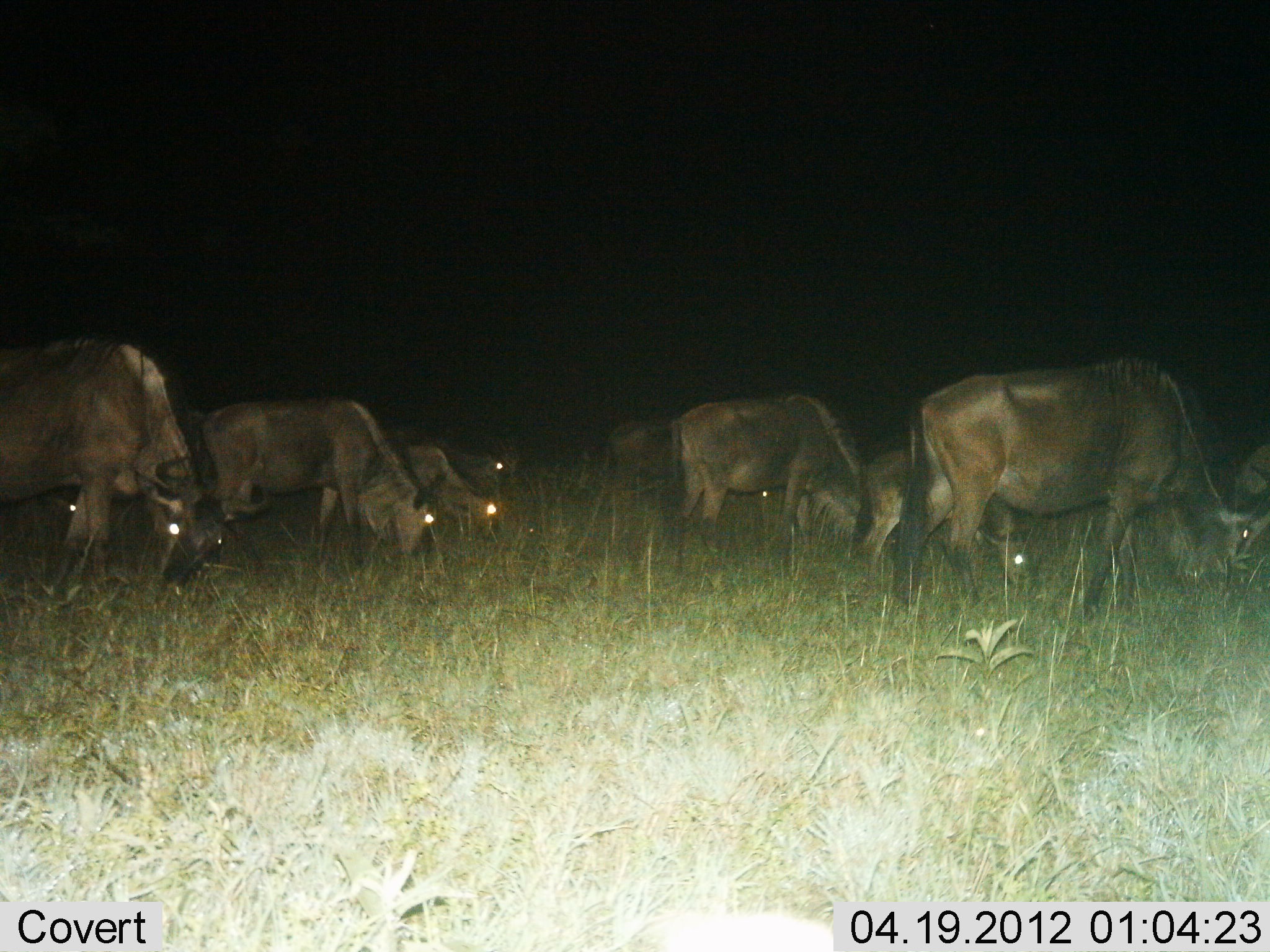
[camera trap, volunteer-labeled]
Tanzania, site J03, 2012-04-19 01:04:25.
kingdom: Animalia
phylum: Chordata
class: Mammalia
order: Artiodactyla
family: Bovidae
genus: Connochaetes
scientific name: Connochaetes taurinus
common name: blue wildebeest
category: wildebeest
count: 9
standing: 11%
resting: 0%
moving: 4%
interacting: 0%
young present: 67%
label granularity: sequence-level